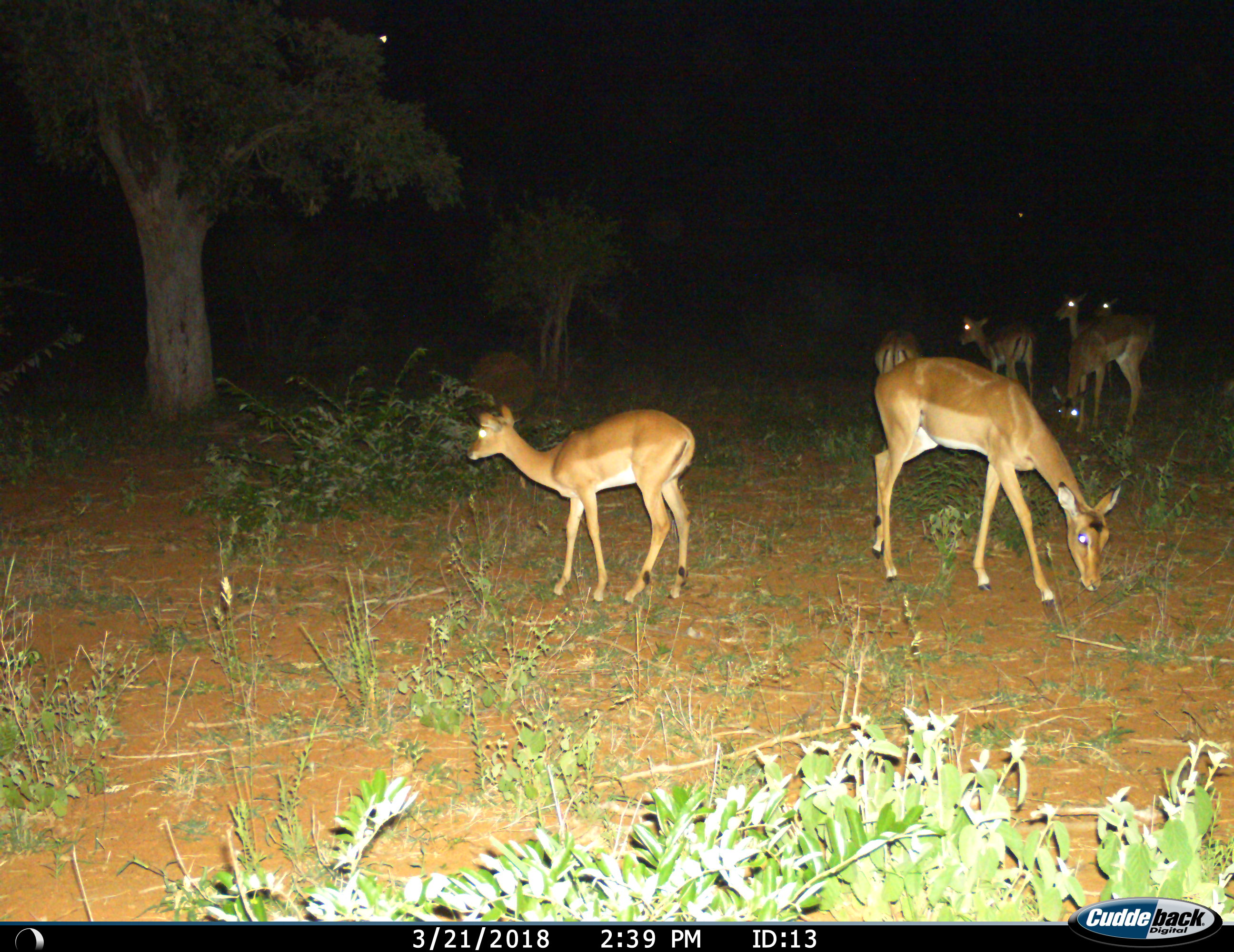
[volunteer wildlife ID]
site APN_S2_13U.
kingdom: Animalia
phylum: Chordata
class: Mammalia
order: Artiodactyla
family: Bovidae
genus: Aepyceros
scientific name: Aepyceros melampus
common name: impala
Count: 7.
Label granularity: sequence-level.